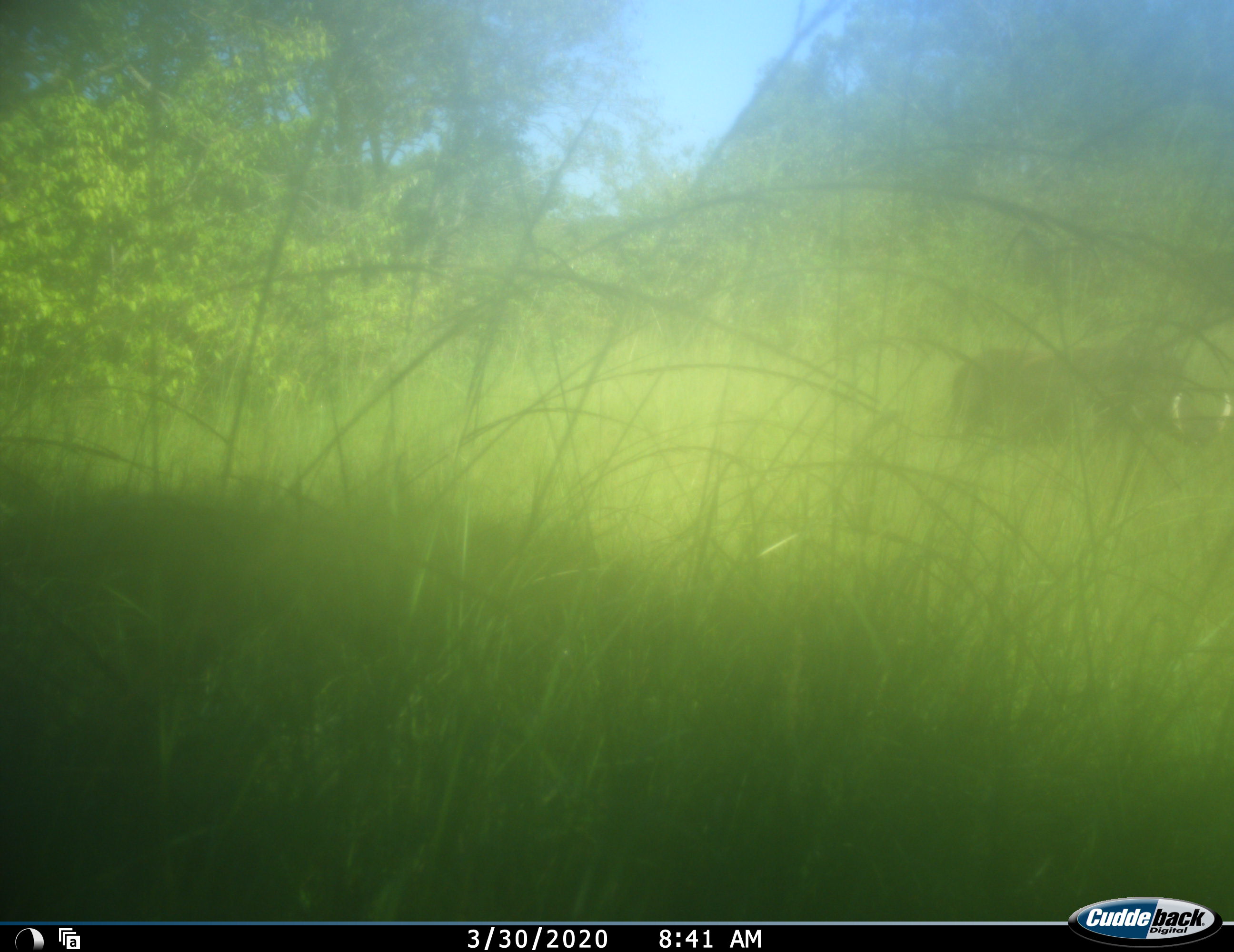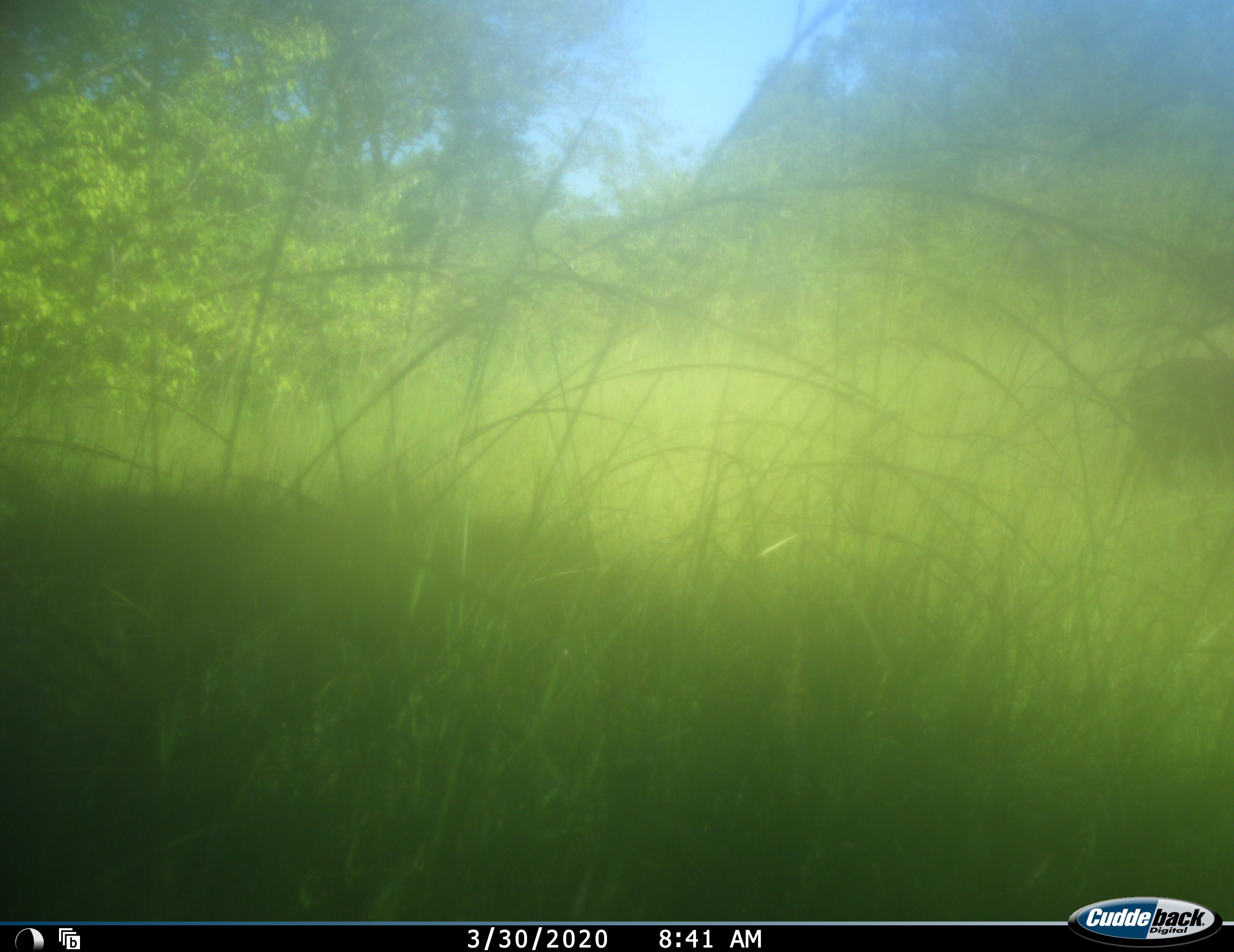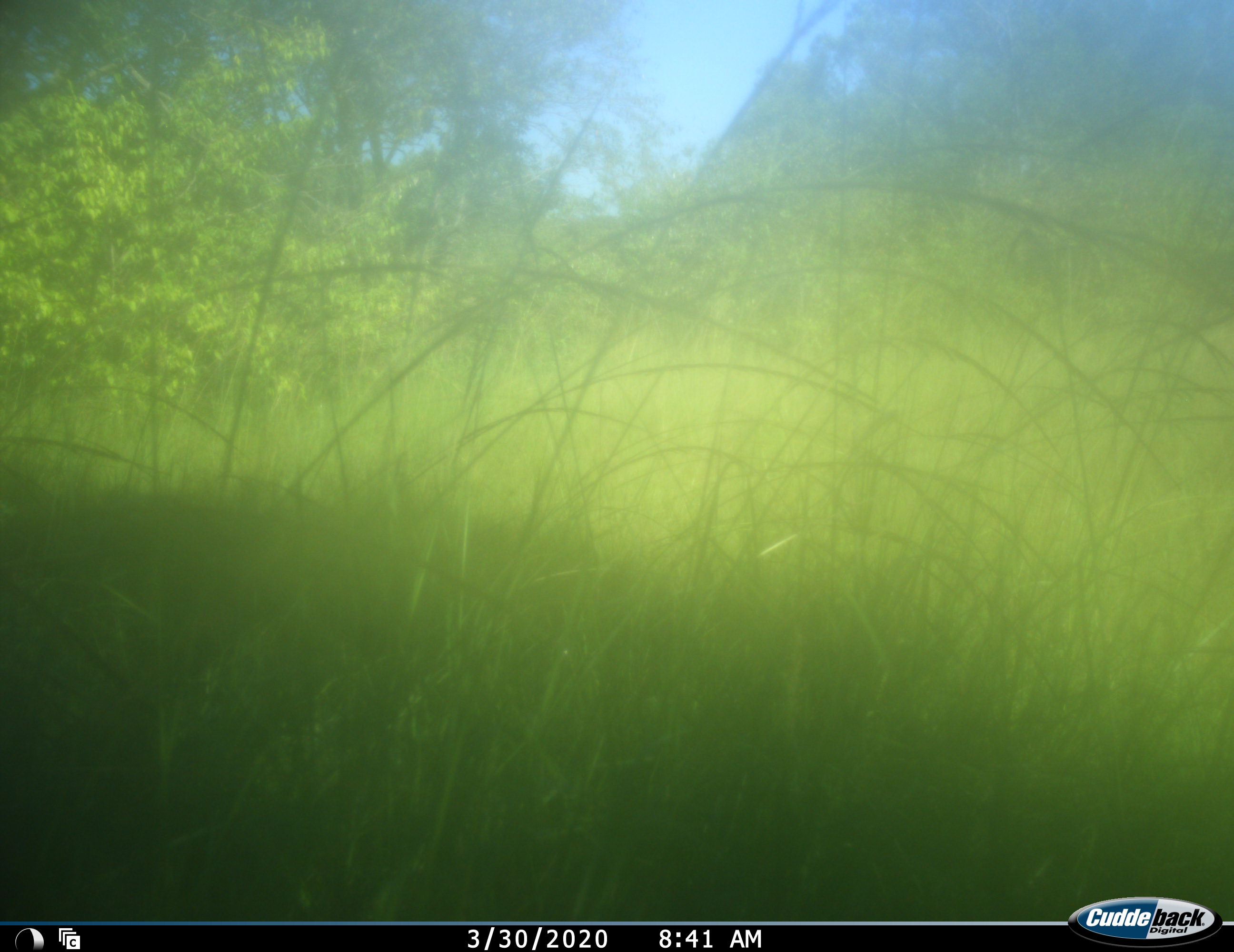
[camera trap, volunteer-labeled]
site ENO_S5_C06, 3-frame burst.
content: unidentified animal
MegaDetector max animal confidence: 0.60